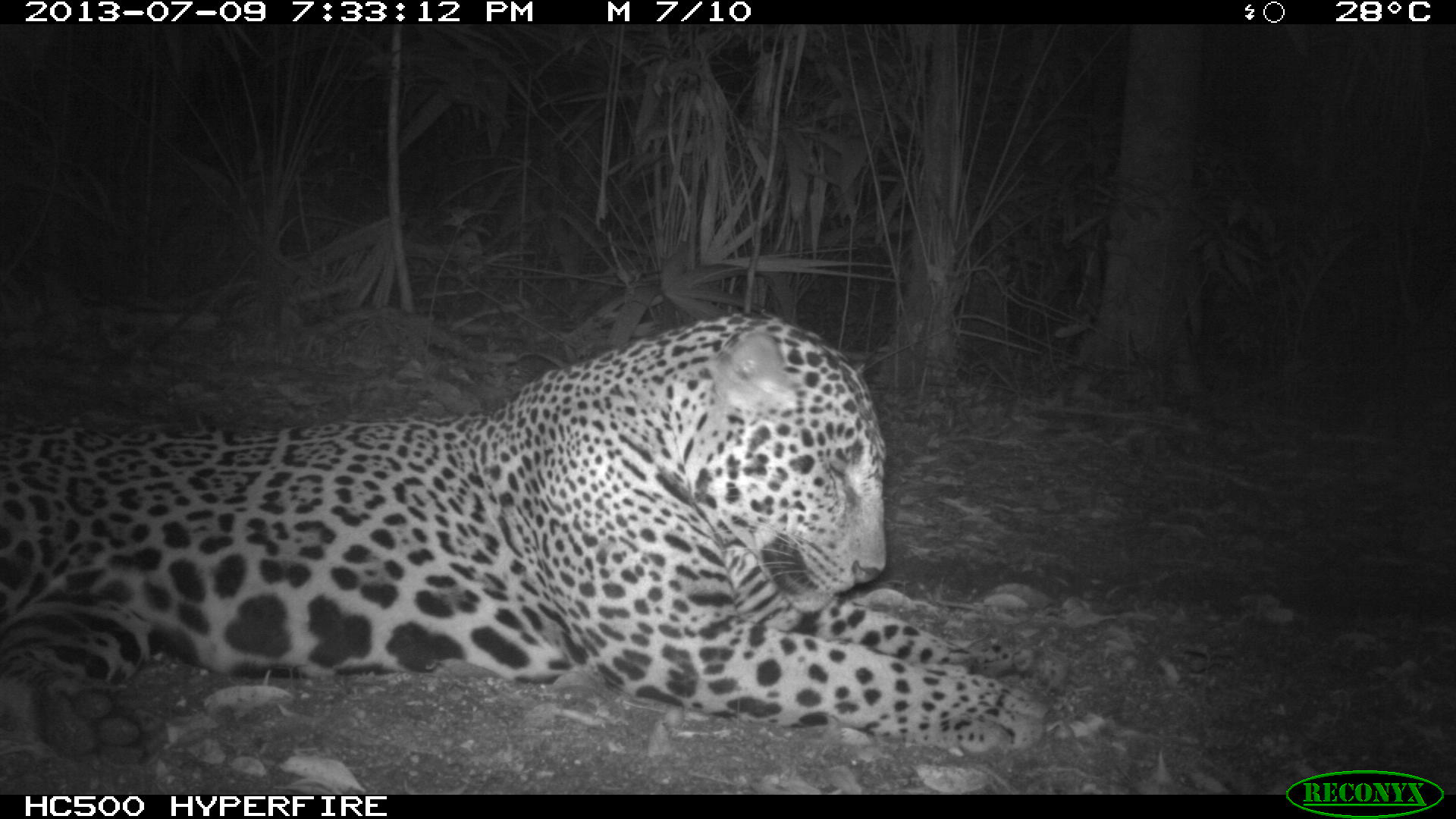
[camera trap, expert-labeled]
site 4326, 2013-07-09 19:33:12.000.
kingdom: Animalia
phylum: Chordata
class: Mammalia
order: Carnivora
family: Felidae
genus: Panthera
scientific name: Panthera onca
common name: jaguar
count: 1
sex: male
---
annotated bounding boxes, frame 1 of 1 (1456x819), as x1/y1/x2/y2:
panthera onca: 0/308/1048/771